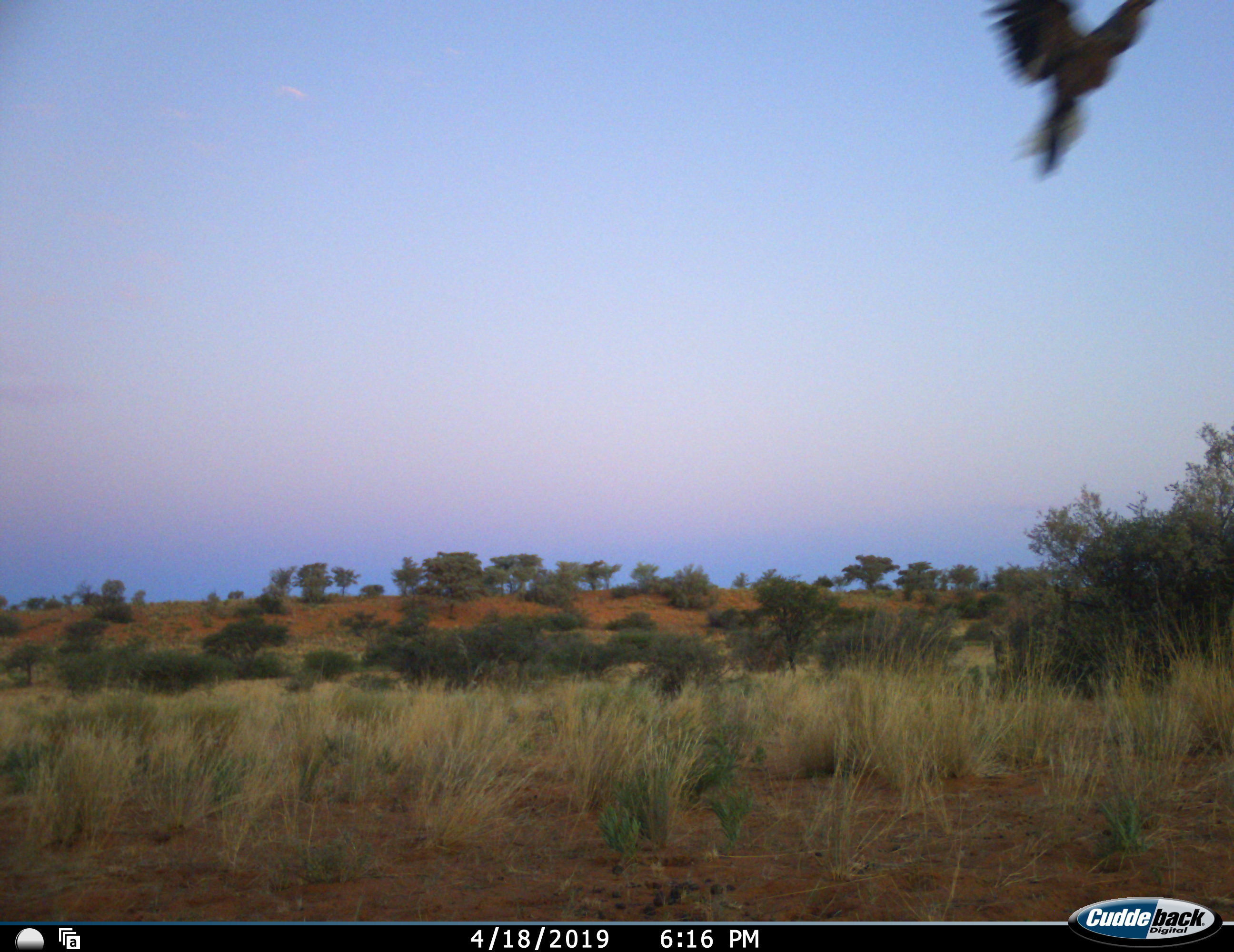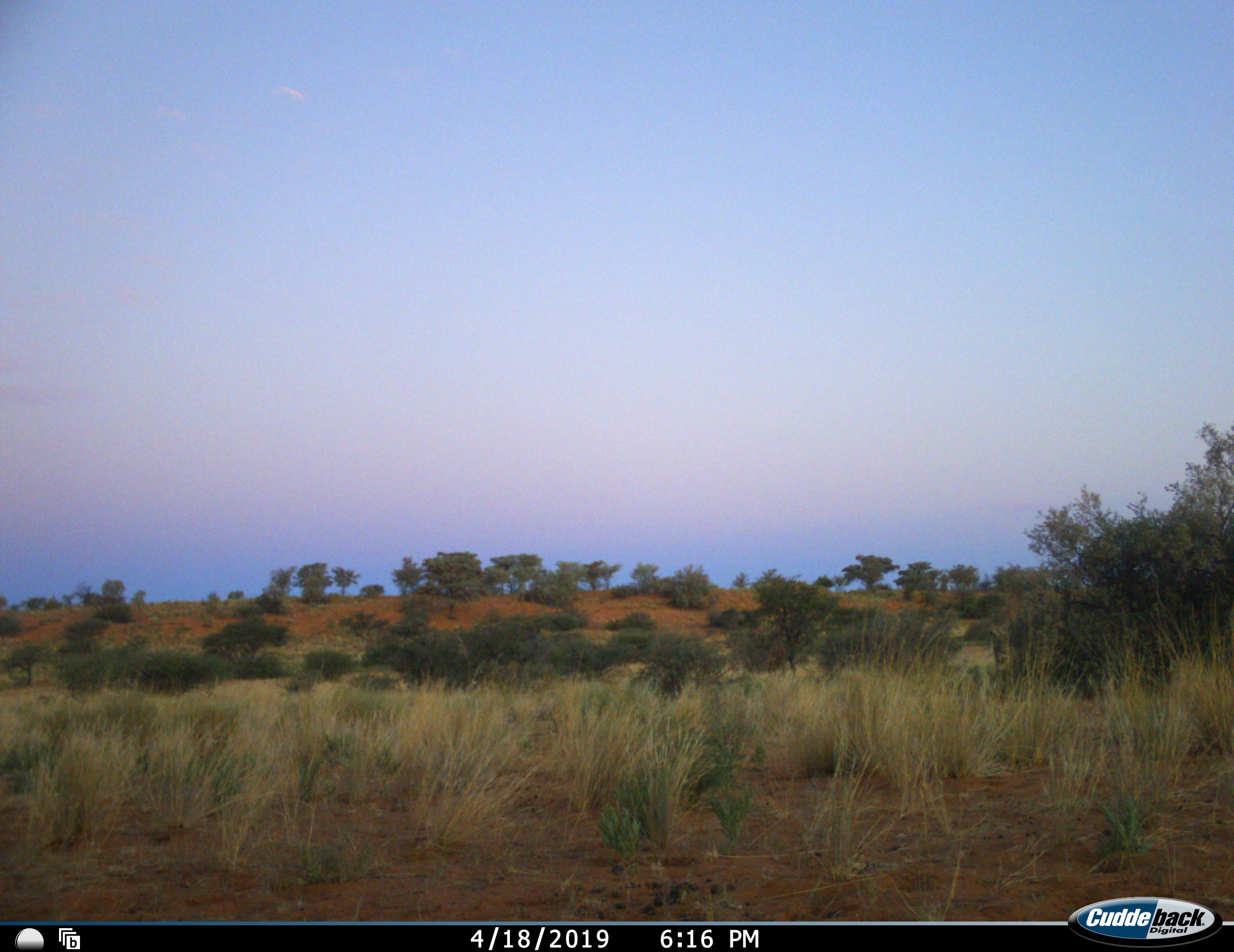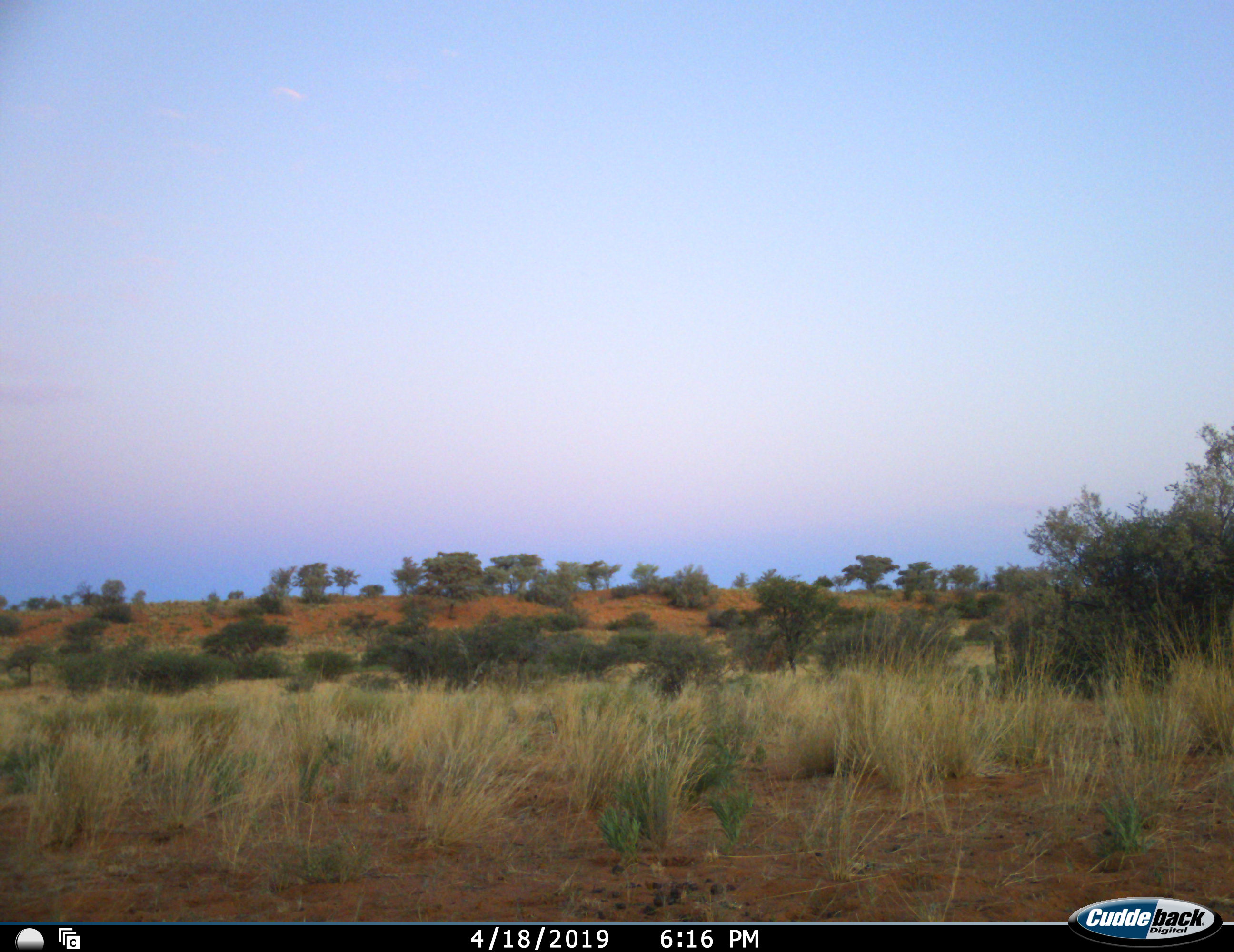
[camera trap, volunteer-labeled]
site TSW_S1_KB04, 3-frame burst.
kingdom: Animalia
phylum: Chordata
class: Aves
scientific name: Aves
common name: bird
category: birdother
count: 1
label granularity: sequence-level